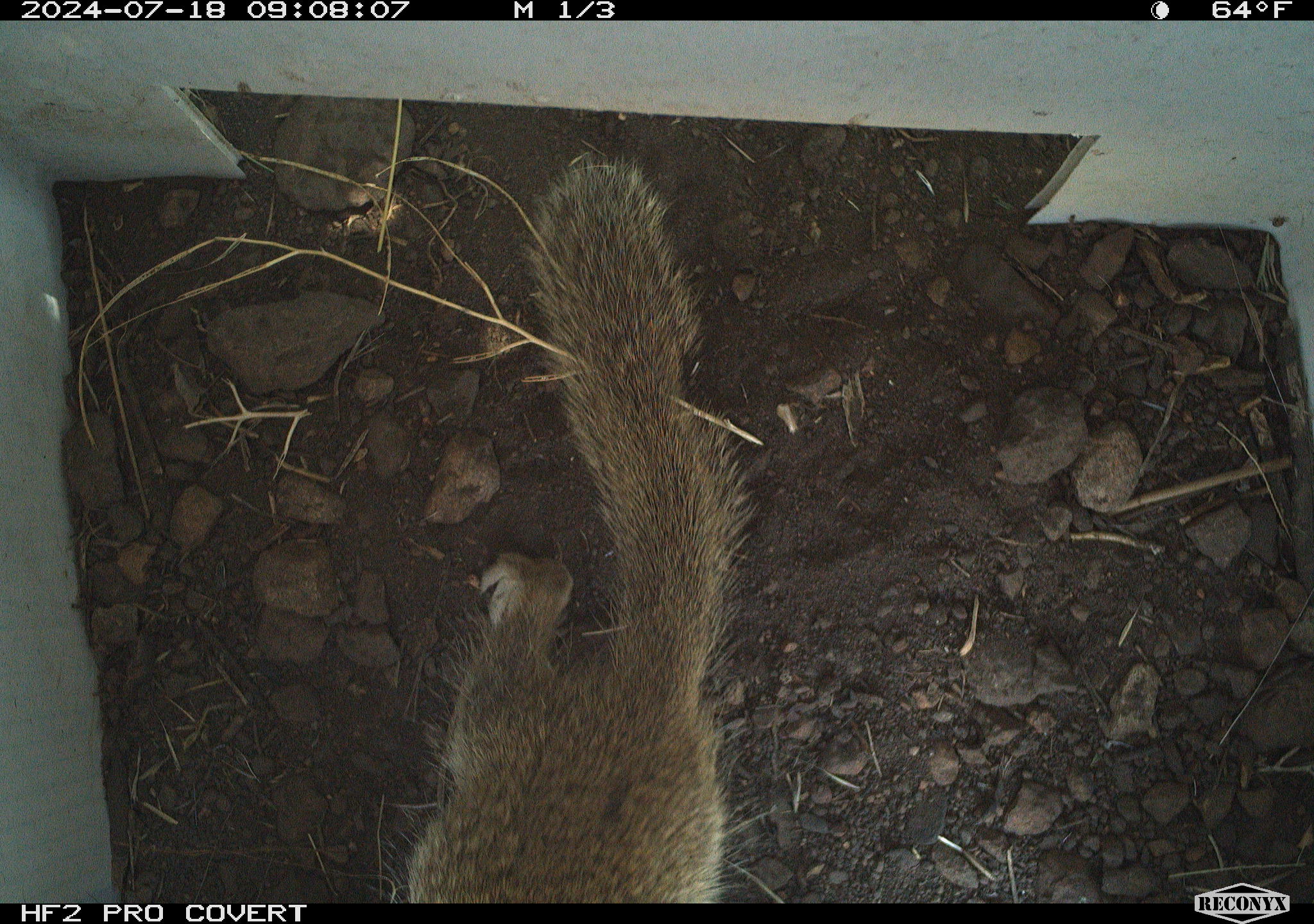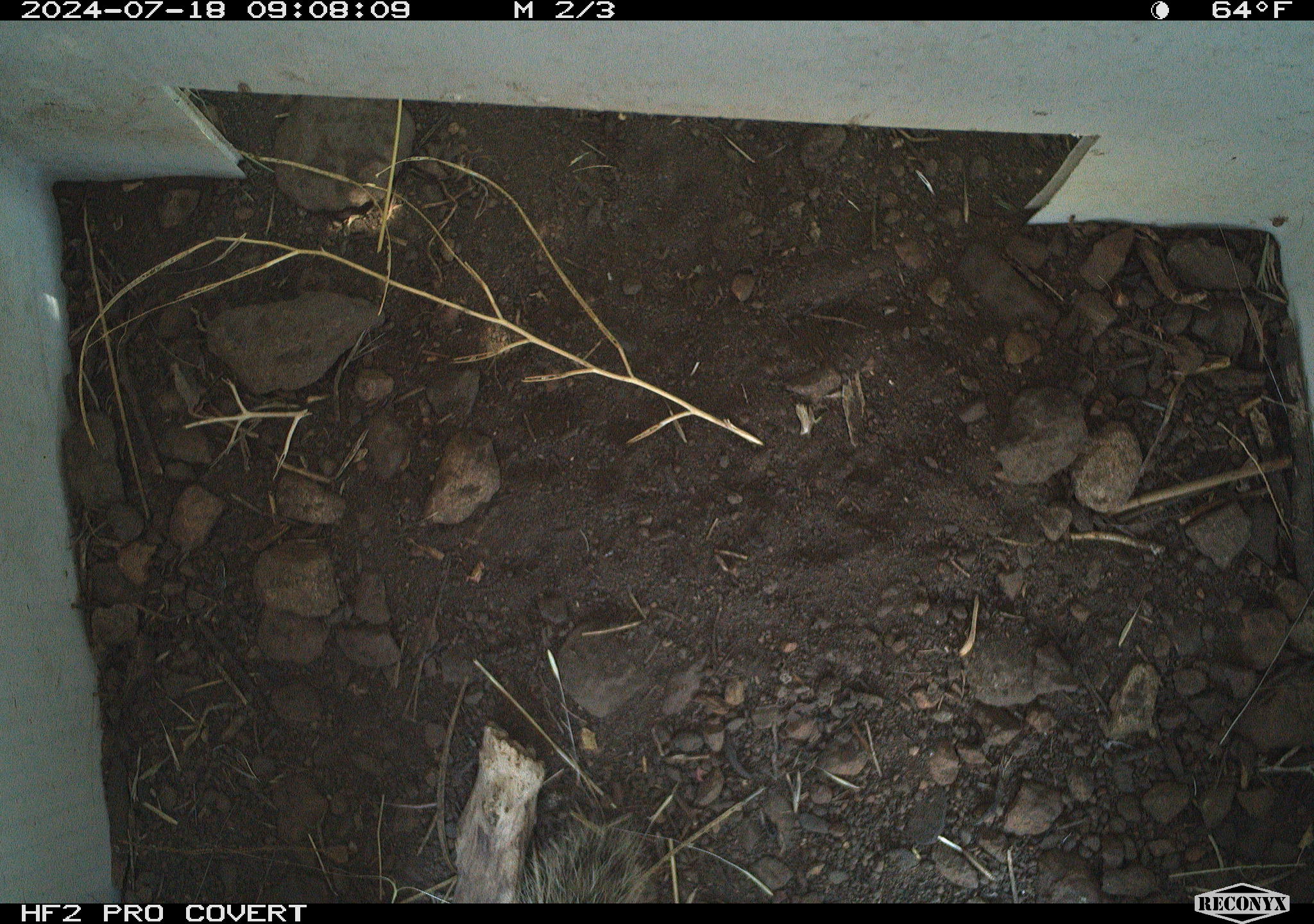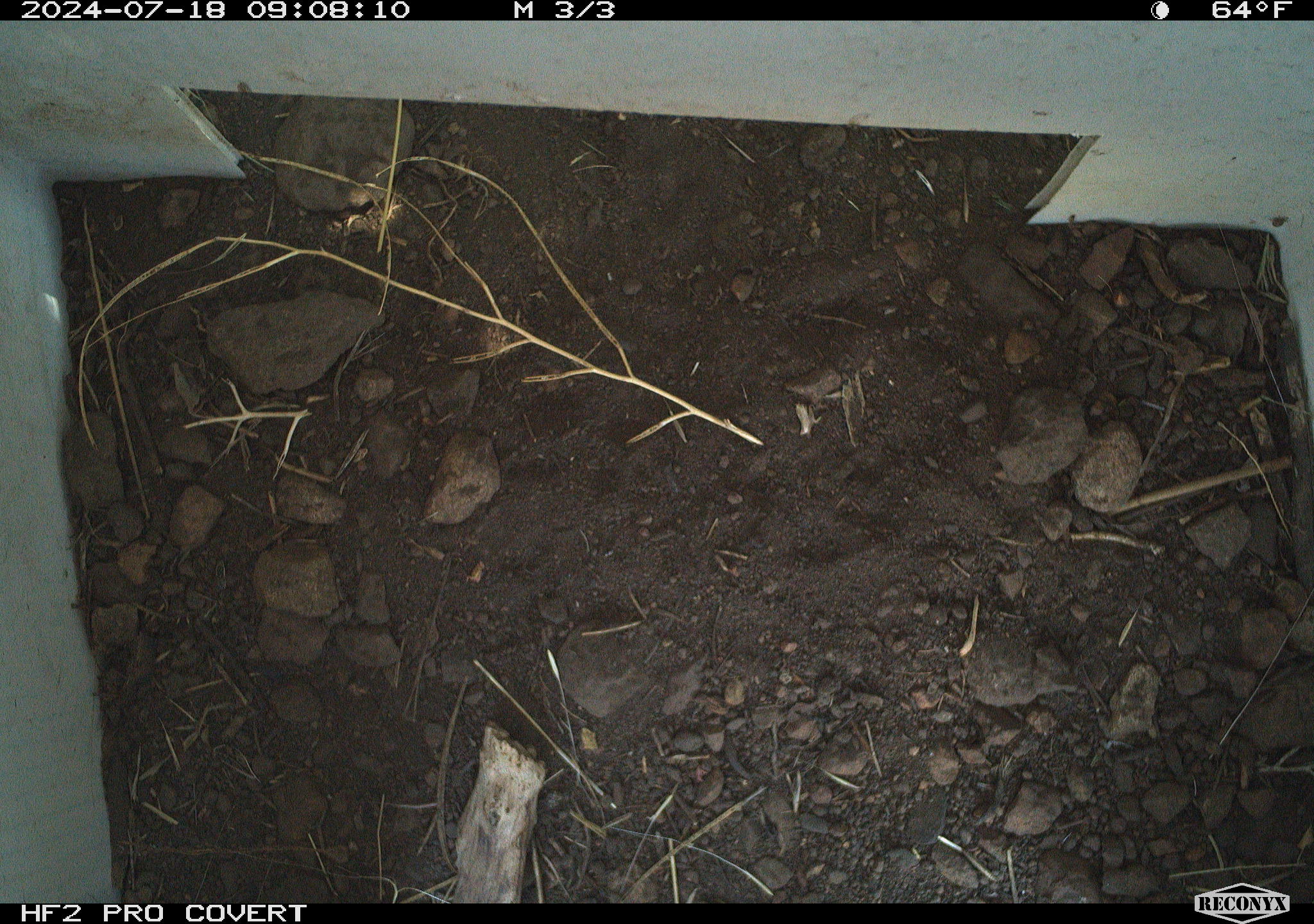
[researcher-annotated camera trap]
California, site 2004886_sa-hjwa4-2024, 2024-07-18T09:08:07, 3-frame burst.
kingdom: Animalia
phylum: Chordata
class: Mammalia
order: Rodentia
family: Sciuridae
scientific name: Sciuridae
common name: squirrels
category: sciuridae family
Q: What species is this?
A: Sciuridae family (squirrels) (Sciuridae).